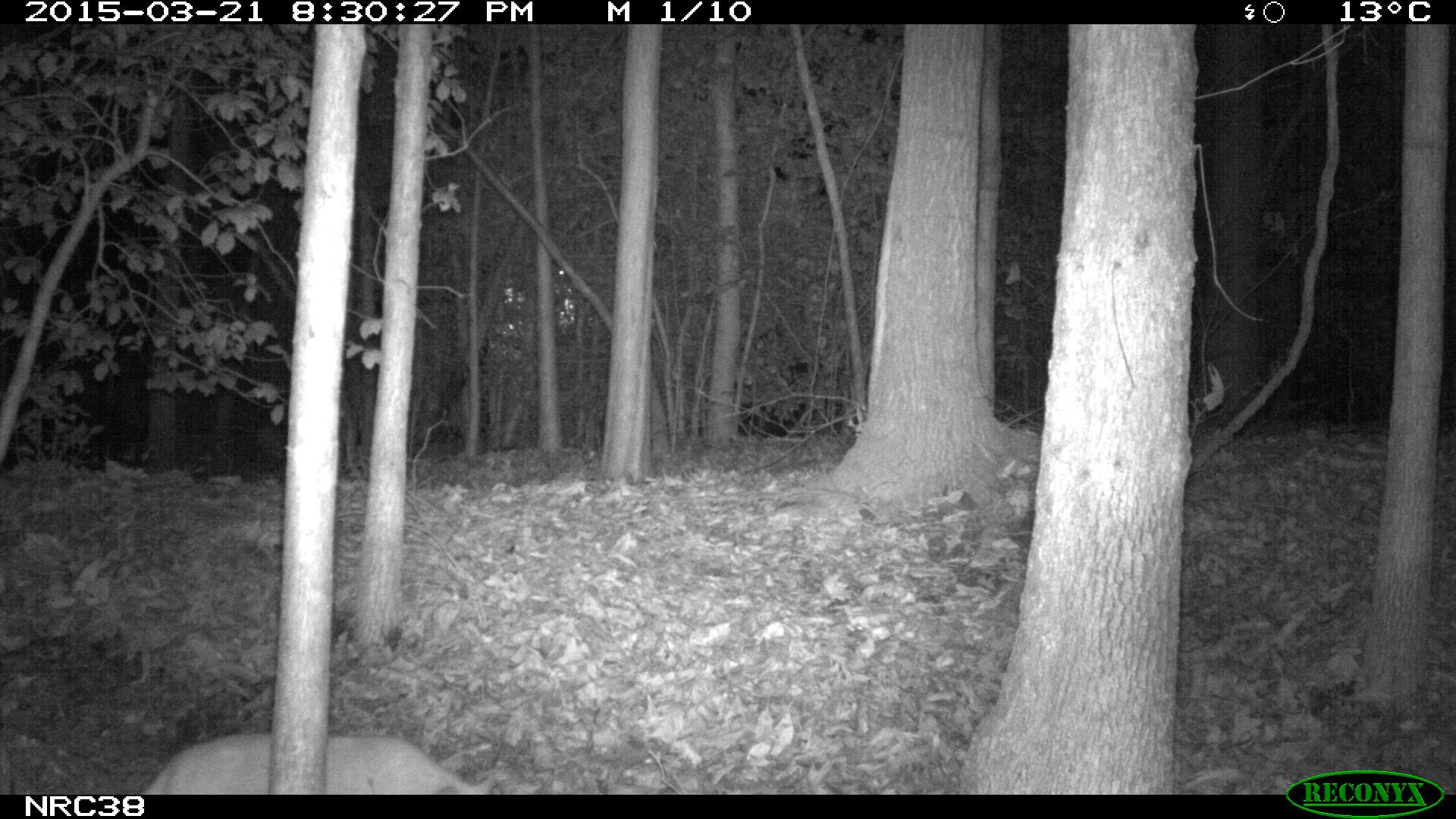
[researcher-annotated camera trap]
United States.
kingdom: Animalia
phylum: Chordata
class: Mammalia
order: Carnivora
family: Felidae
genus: Felis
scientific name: Felis catus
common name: domestic cat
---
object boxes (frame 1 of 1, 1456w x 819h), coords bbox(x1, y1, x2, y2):
Domestic Cat: bbox(148, 711, 507, 798)